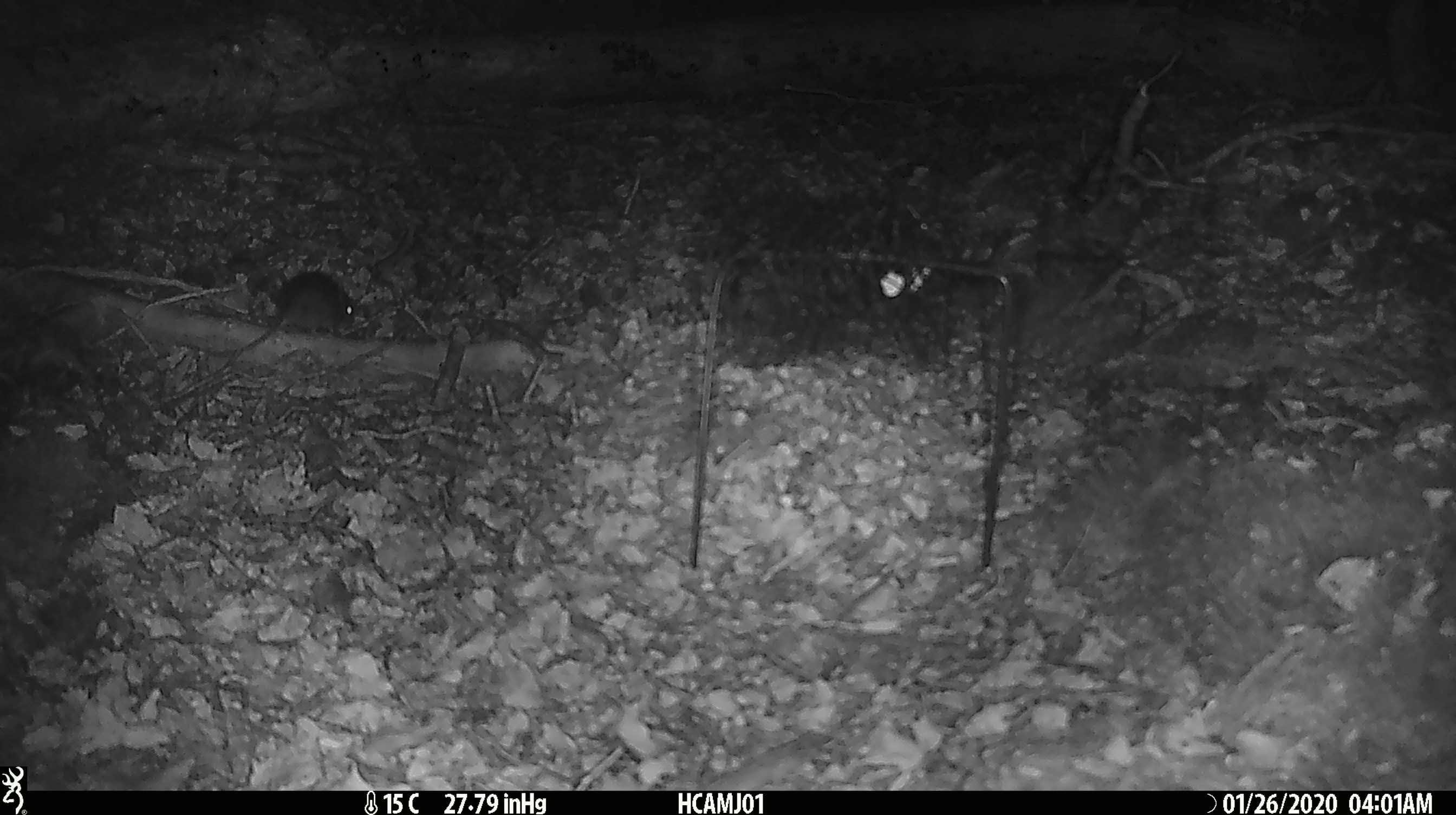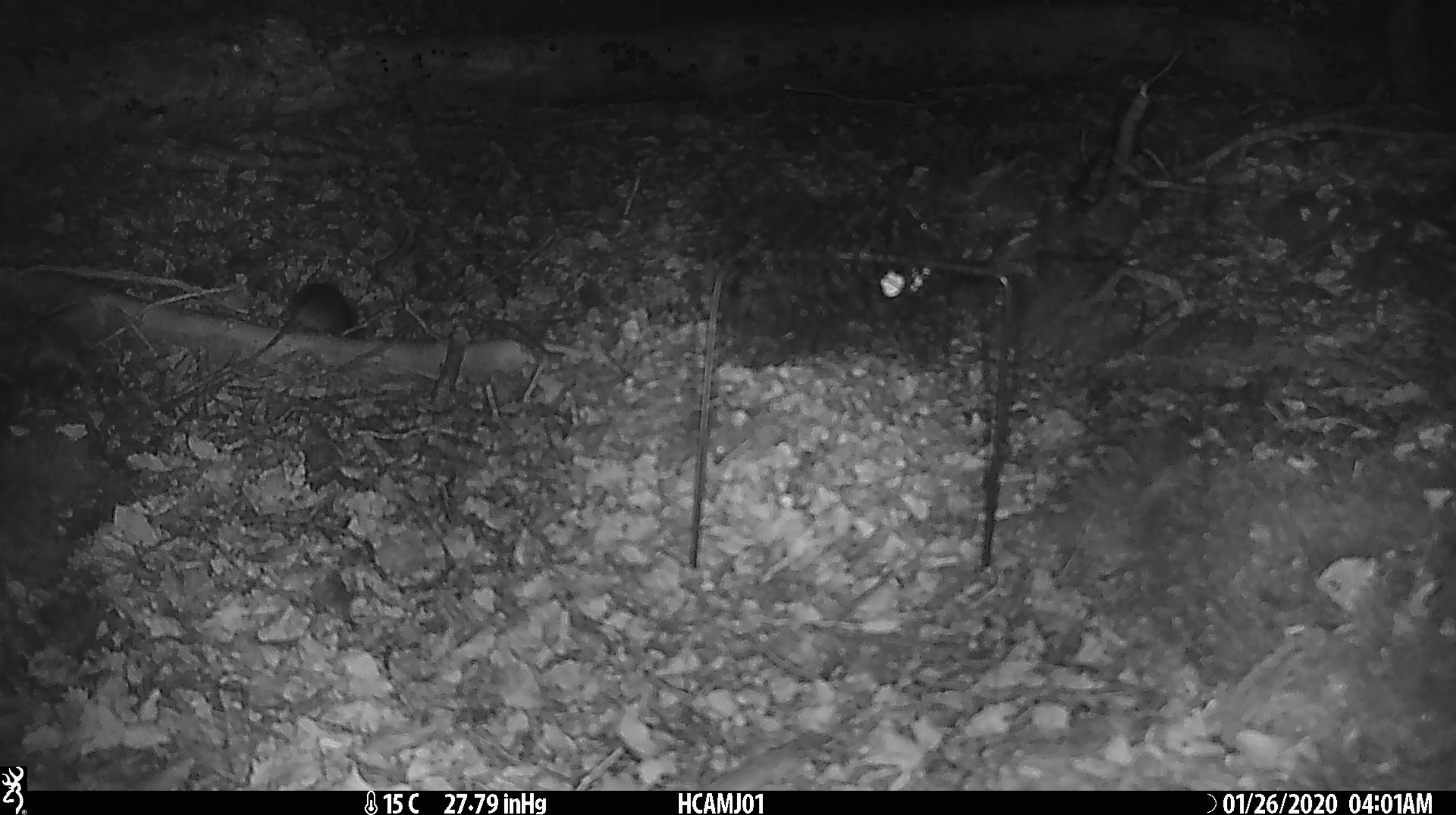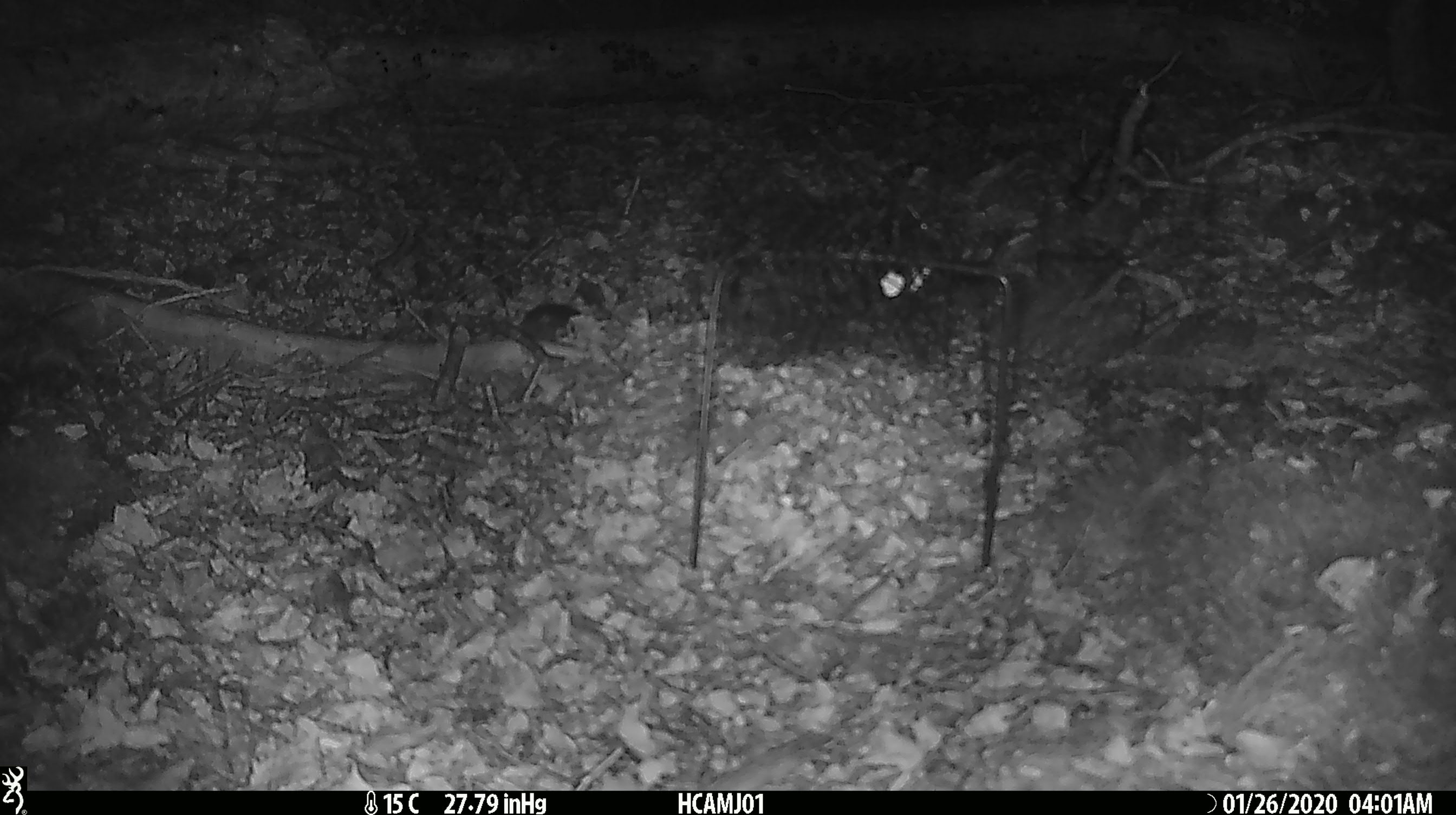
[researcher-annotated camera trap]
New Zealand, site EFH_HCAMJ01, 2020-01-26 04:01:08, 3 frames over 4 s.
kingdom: Animalia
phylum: Chordata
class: Mammalia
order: Rodentia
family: Muridae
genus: Mus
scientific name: Mus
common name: mouse